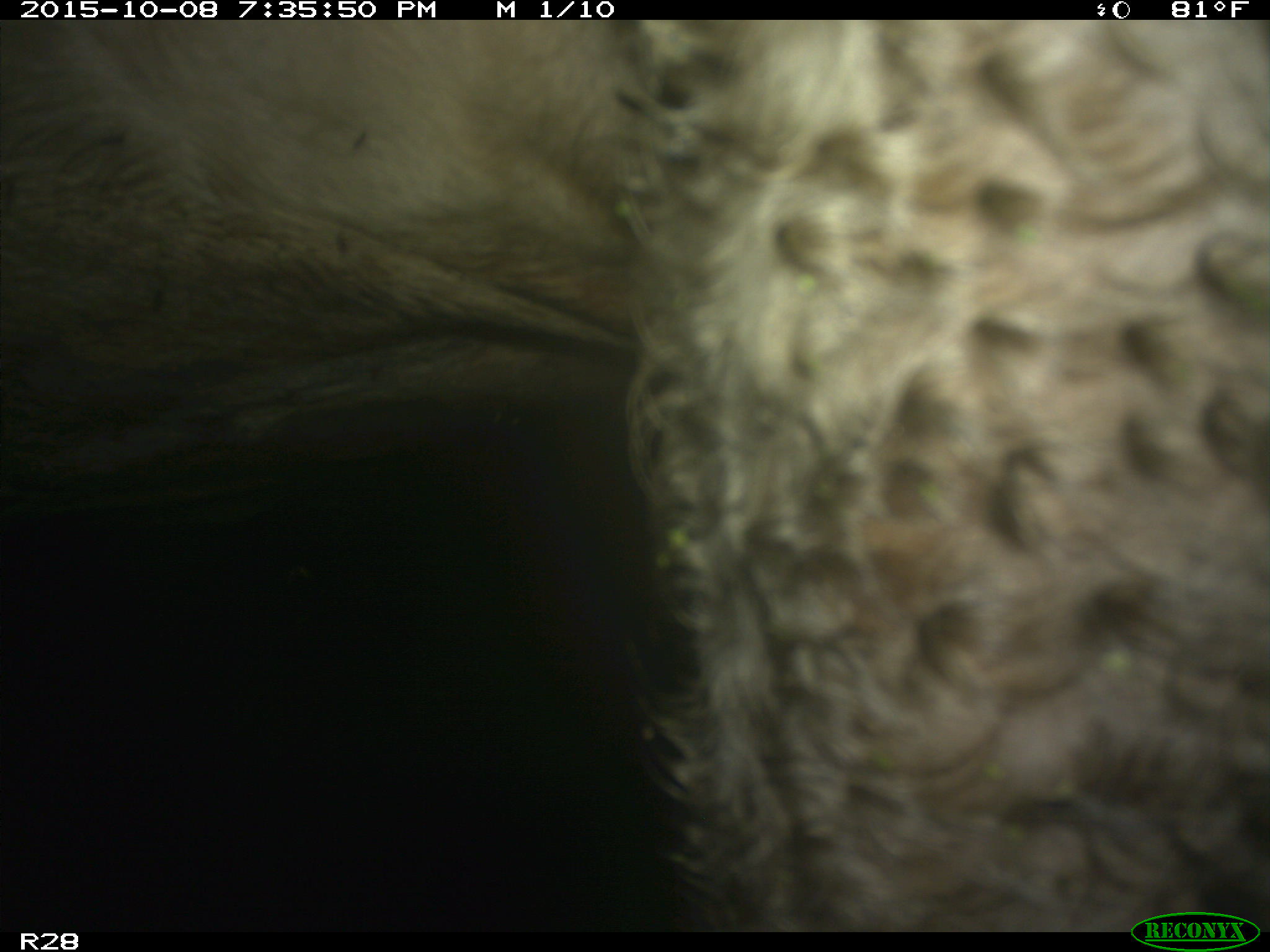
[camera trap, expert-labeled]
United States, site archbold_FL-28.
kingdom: Animalia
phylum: Chordata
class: Mammalia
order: Artiodactyla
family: Bovidae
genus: Bos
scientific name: Bos taurus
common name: domestic cow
Bos taurus (domestic cow).